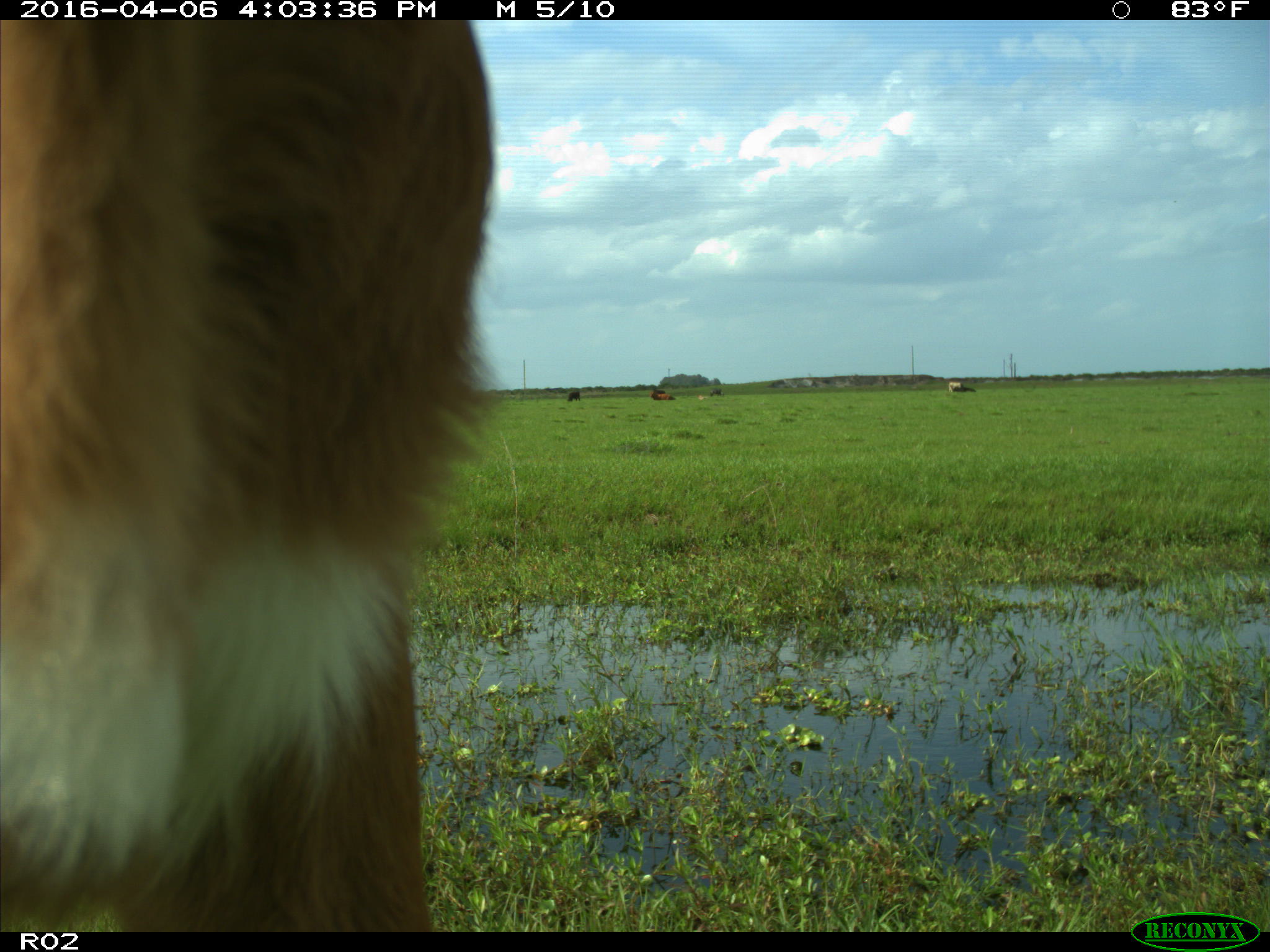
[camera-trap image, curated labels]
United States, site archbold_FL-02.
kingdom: Animalia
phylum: Chordata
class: Mammalia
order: Artiodactyla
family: Bovidae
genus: Bos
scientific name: Bos taurus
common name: domestic cow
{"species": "Bos taurus (domestic cow)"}